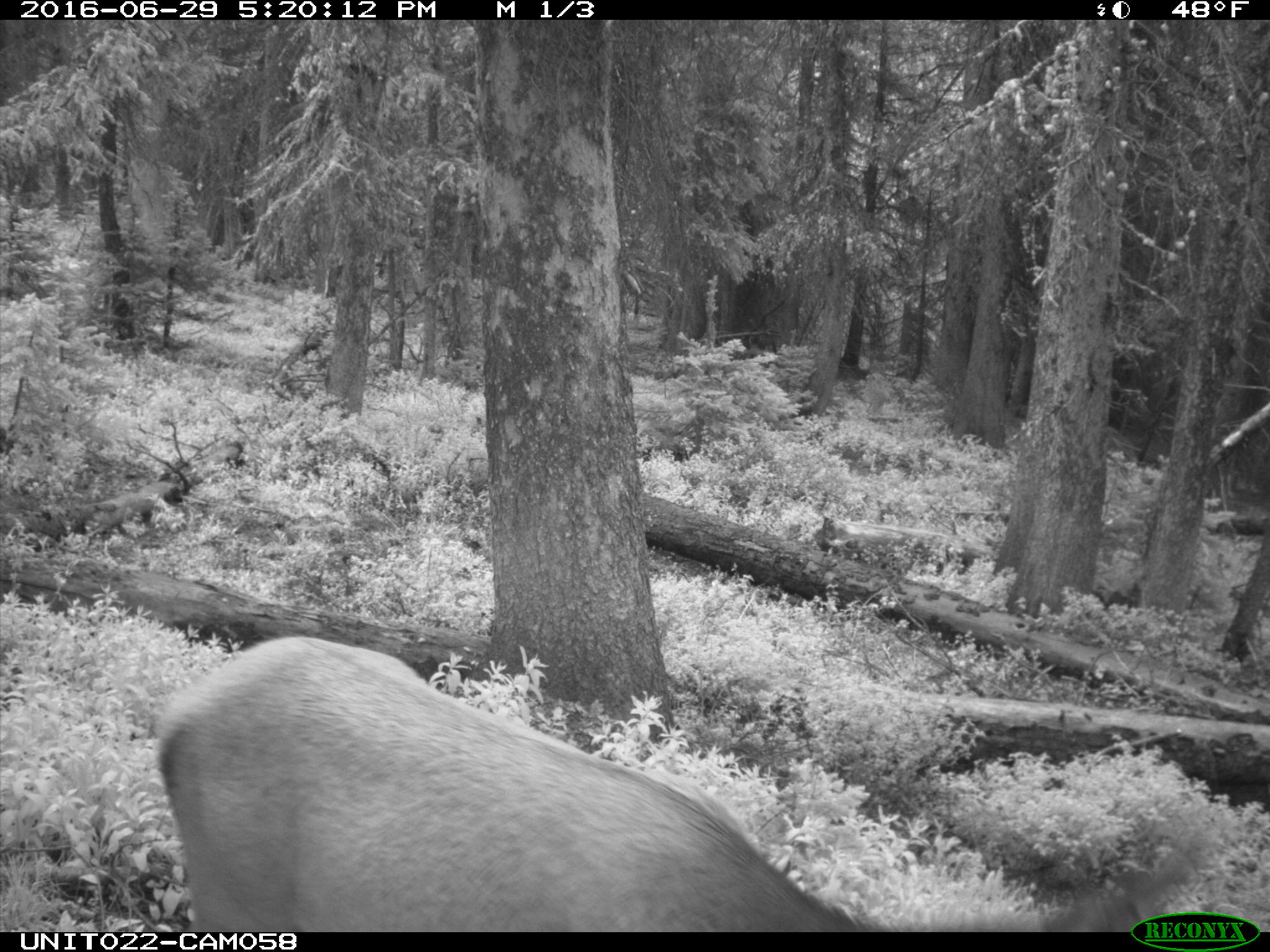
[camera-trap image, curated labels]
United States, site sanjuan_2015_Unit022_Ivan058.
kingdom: Animalia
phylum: Chordata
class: Mammalia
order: Artiodactyla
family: Cervidae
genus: Cervus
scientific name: Cervus elaphus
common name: red deer